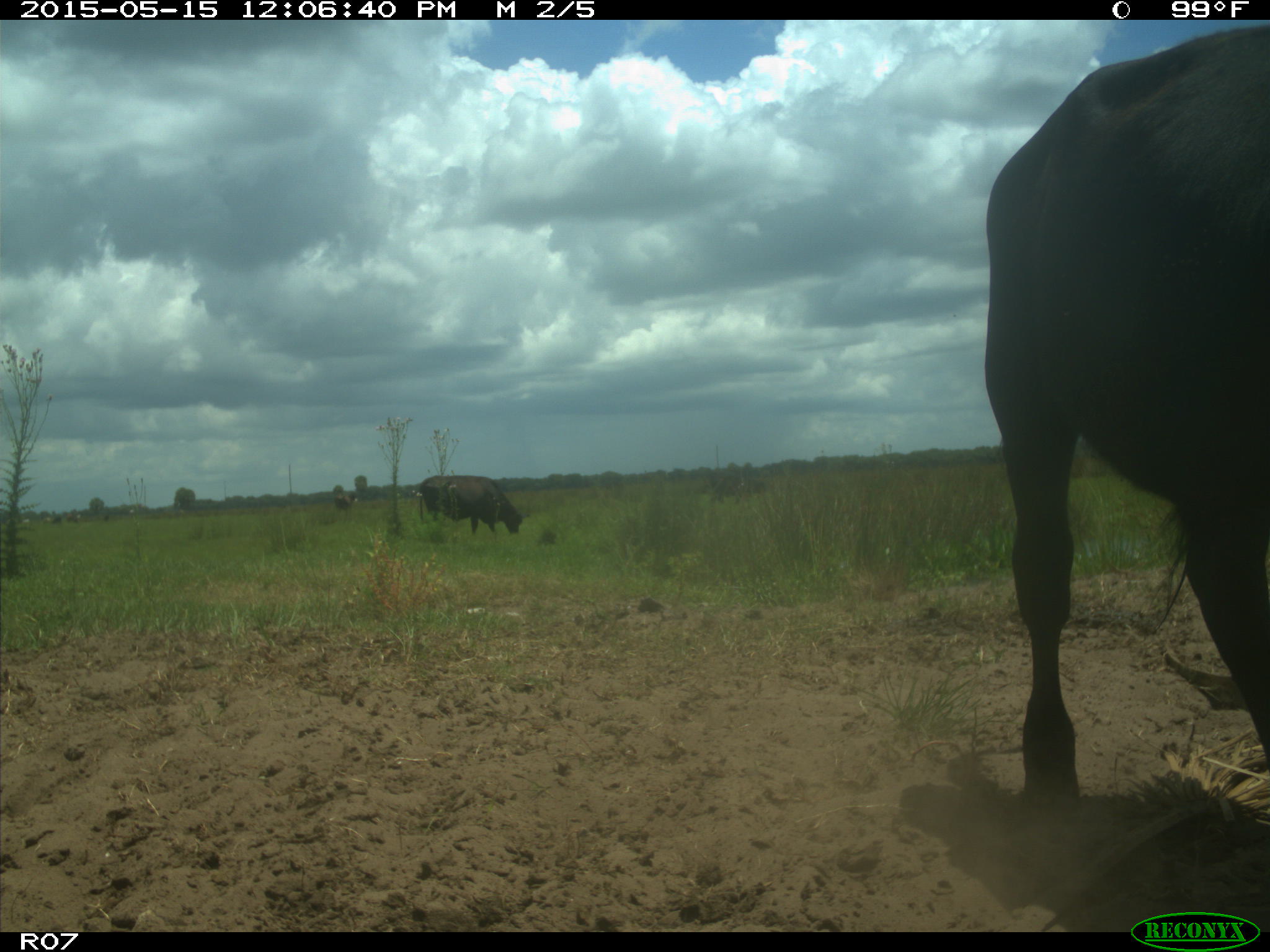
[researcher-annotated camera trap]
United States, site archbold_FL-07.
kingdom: Animalia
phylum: Chordata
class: Mammalia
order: Artiodactyla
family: Bovidae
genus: Bos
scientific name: Bos taurus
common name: domestic cow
Bos taurus (domestic cow).